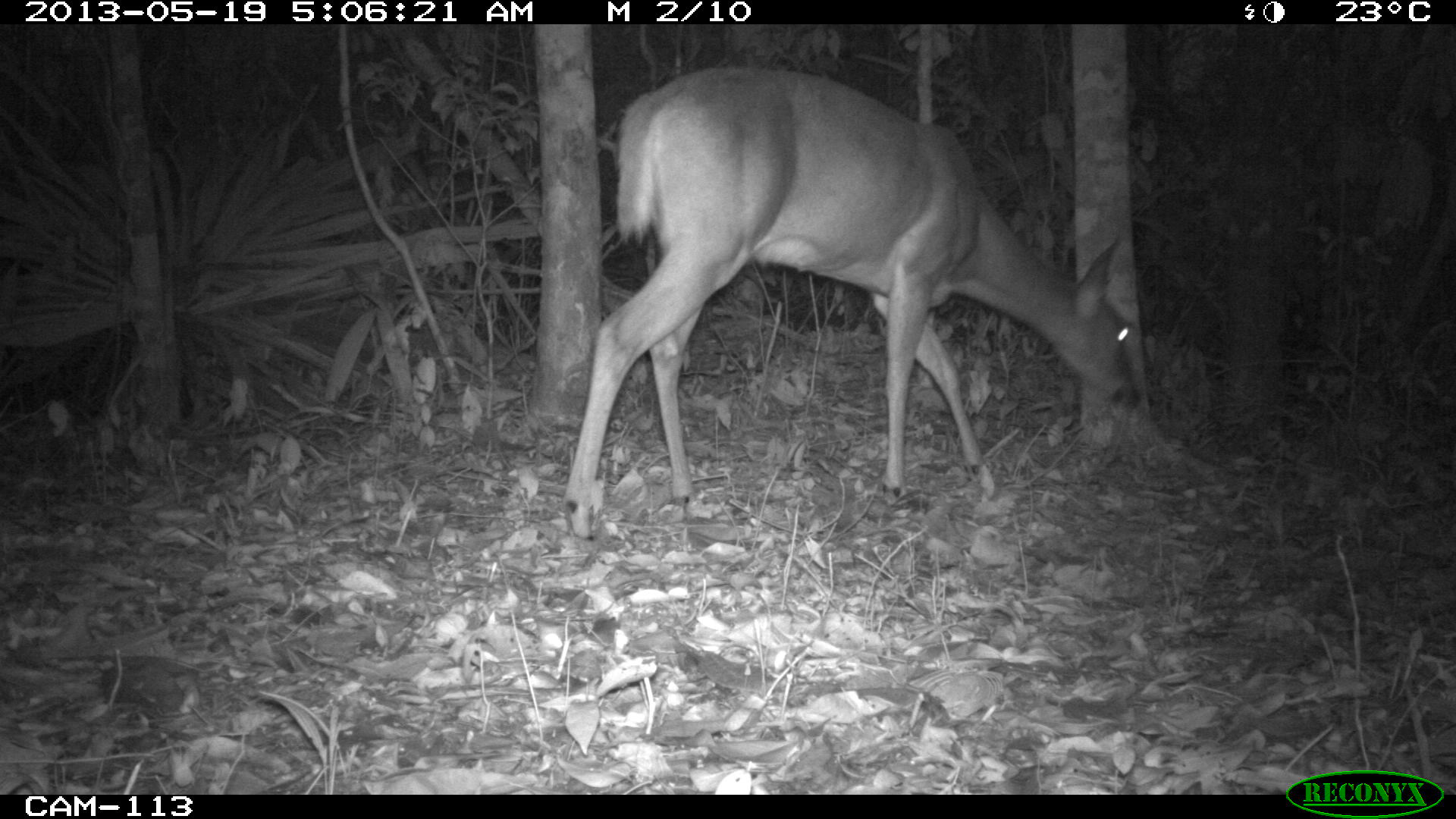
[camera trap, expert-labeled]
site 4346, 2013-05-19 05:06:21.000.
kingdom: Animalia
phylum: Chordata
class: Mammalia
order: Artiodactyla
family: Cervidae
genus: Odocoileus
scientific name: Odocoileus virginianus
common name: white-tailed deer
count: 1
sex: female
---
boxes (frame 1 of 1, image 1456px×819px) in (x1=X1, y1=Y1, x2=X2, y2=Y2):
odocoileus virginianus: (x1=559, y1=61, x2=1142, y2=536)